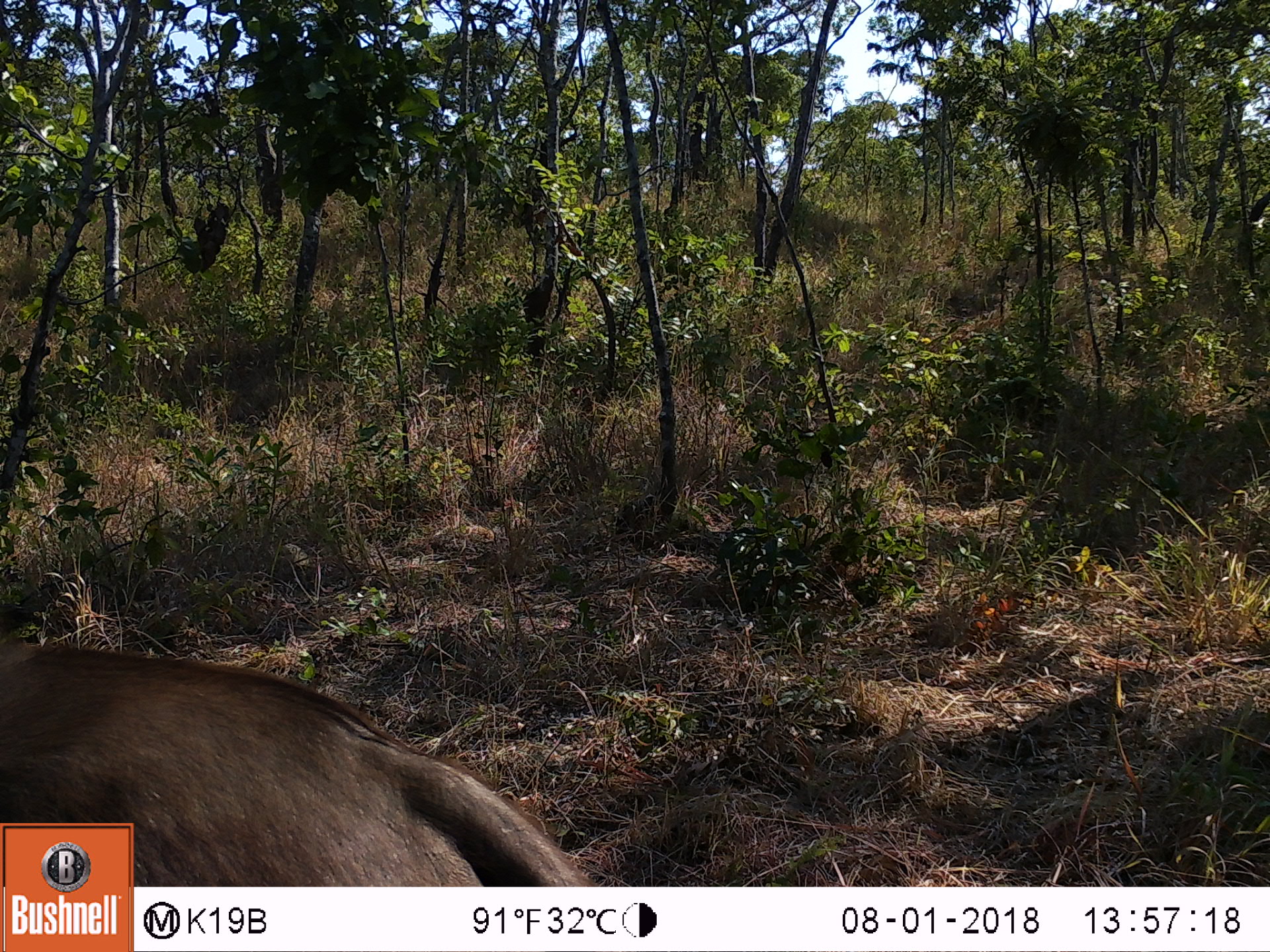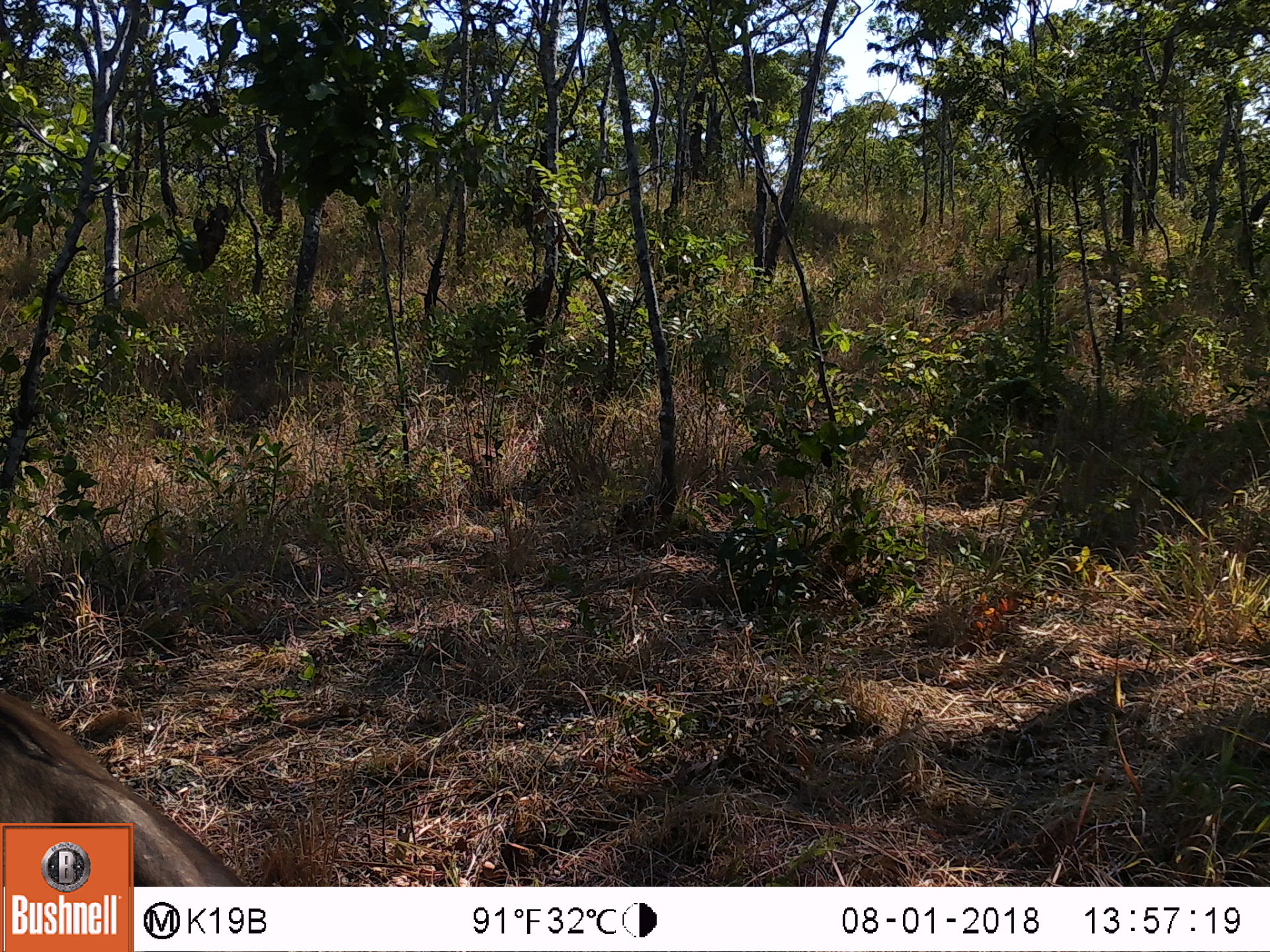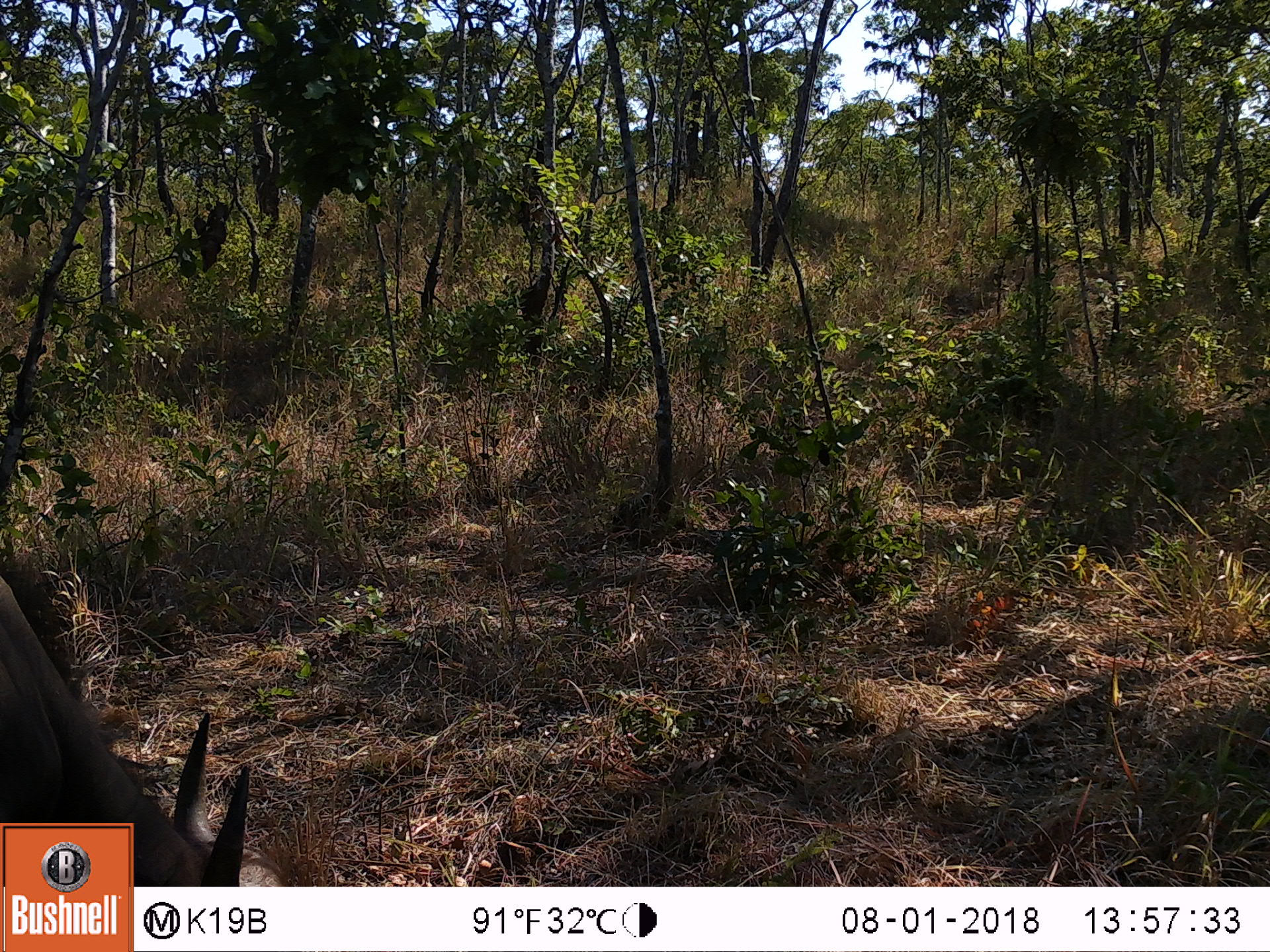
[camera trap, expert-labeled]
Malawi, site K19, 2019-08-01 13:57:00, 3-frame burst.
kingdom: Animalia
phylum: Chordata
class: Mammalia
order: Artiodactyla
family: Bovidae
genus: Syncerus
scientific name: Syncerus caffer caffer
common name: cape buffalo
Cape buffalo (Syncerus caffer caffer), count 1.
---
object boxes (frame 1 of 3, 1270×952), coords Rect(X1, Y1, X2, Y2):
cape buffalo: Rect(137, 649, 594, 884)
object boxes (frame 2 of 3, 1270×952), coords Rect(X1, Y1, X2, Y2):
cape buffalo: Rect(2, 688, 161, 818)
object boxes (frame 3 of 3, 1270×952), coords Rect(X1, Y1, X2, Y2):
cape buffalo: Rect(137, 710, 281, 884)